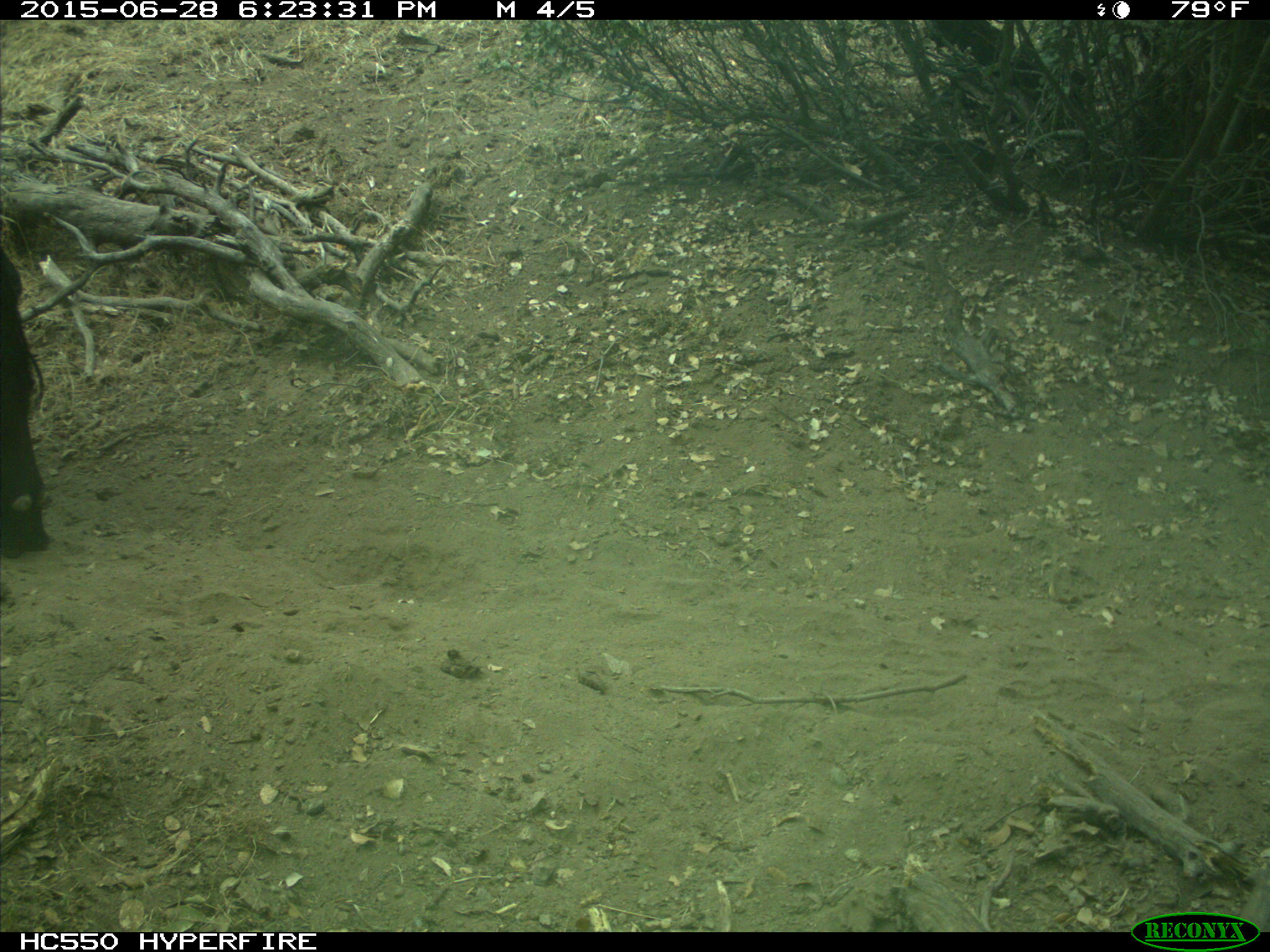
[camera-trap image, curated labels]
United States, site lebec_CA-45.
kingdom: Animalia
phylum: Chordata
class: Mammalia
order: Artiodactyla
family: Bovidae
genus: Bos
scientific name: Bos taurus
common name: domestic cow